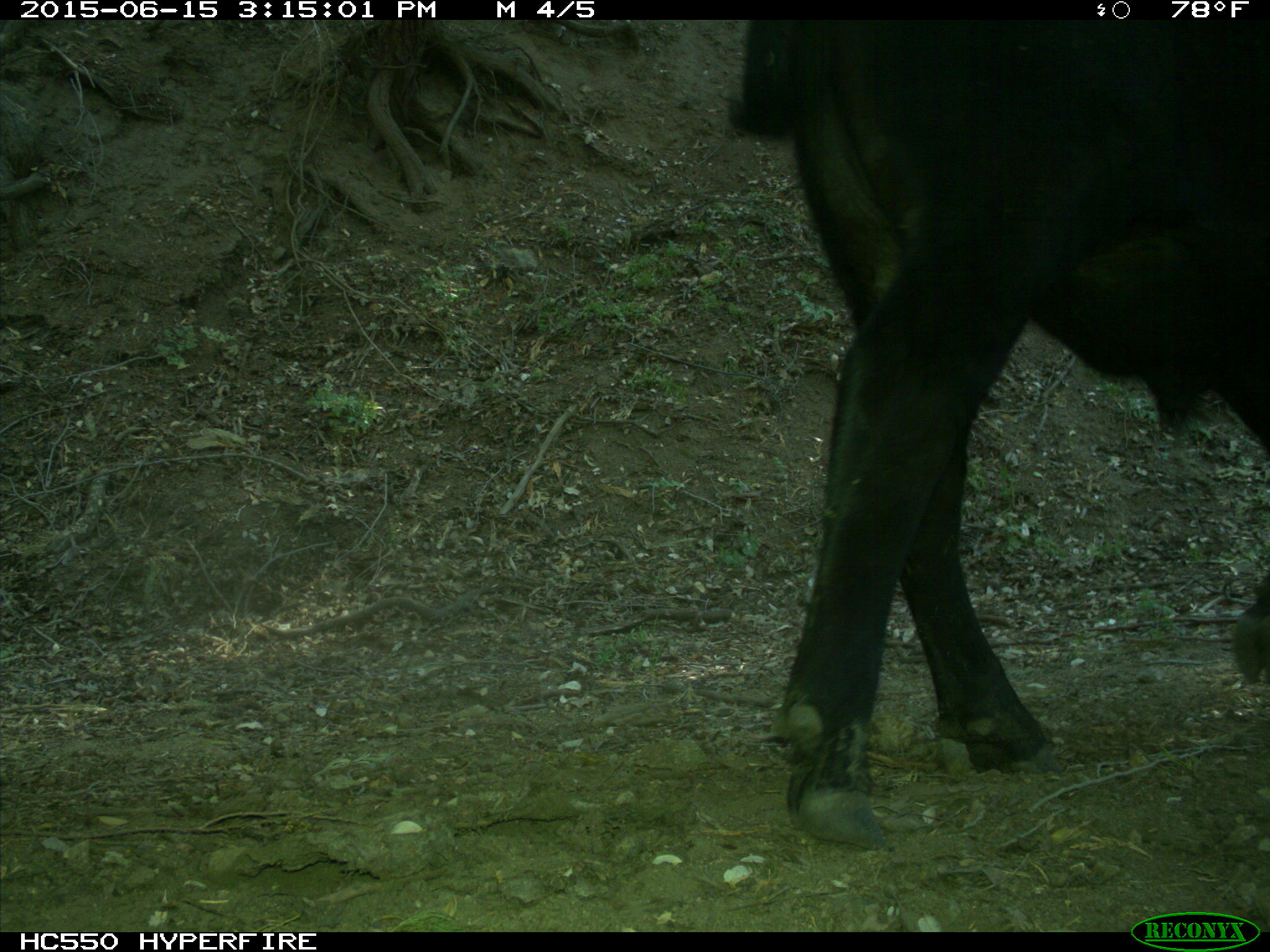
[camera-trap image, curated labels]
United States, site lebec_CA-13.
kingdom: Animalia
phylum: Chordata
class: Mammalia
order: Artiodactyla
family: Bovidae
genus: Bos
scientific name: Bos taurus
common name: domestic cow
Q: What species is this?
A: Bos taurus (domestic cow).